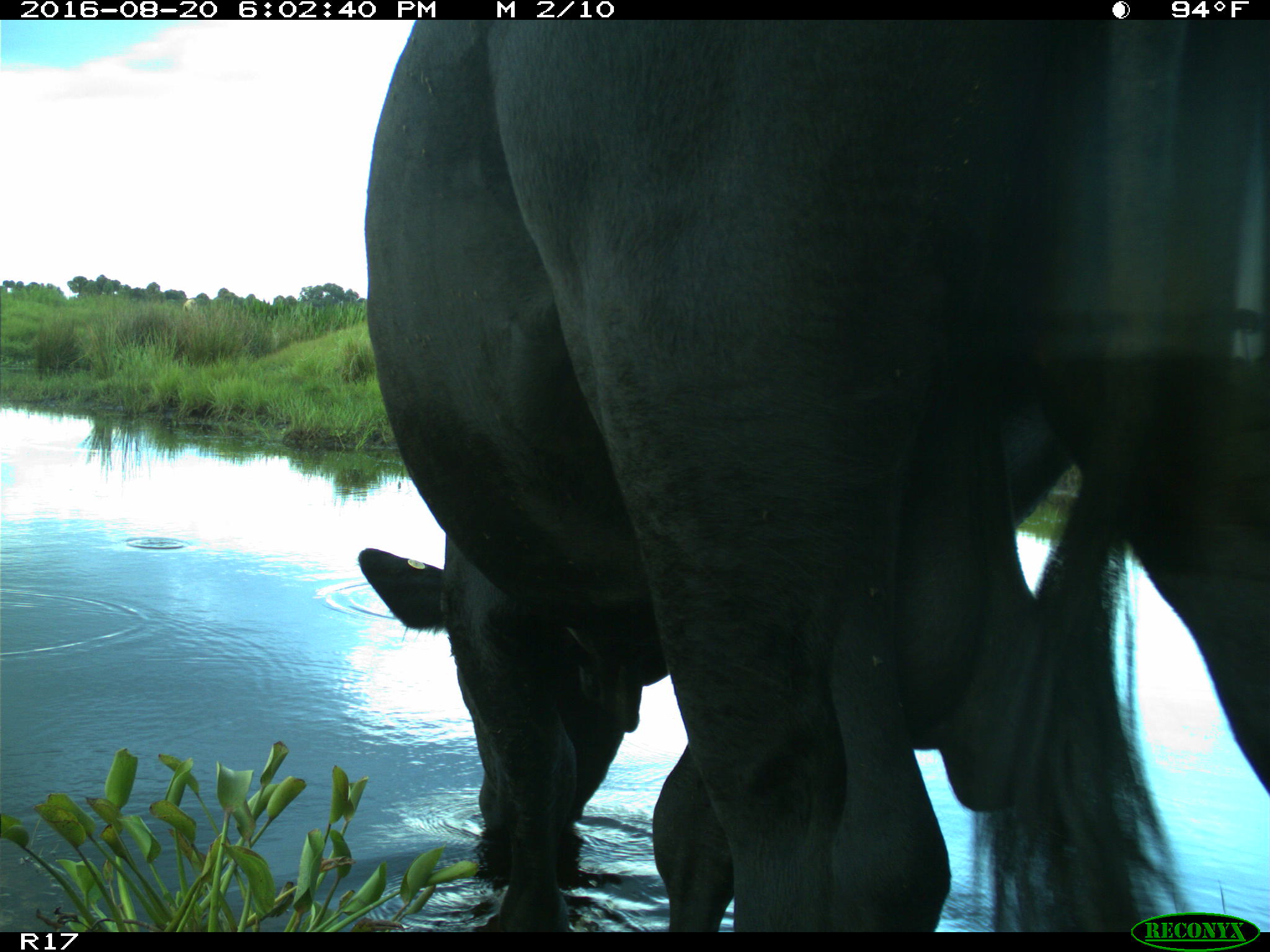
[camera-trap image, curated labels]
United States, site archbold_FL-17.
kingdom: Animalia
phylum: Chordata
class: Mammalia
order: Artiodactyla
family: Bovidae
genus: Bos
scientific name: Bos taurus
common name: domestic cow